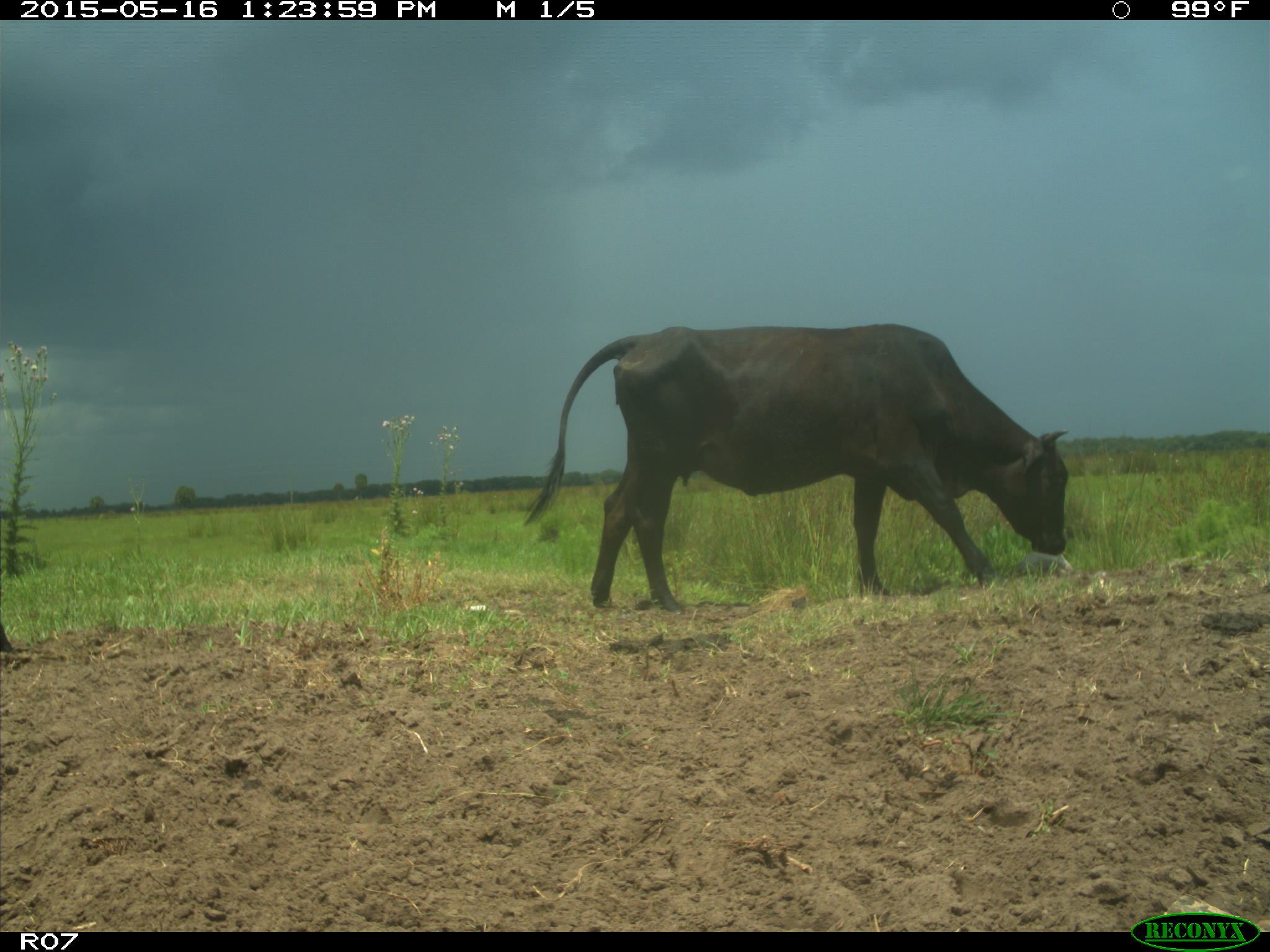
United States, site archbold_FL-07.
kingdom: Animalia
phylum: Chordata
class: Mammalia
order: Artiodactyla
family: Bovidae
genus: Bos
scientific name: Bos taurus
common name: domestic cow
Bos taurus (domestic cow).